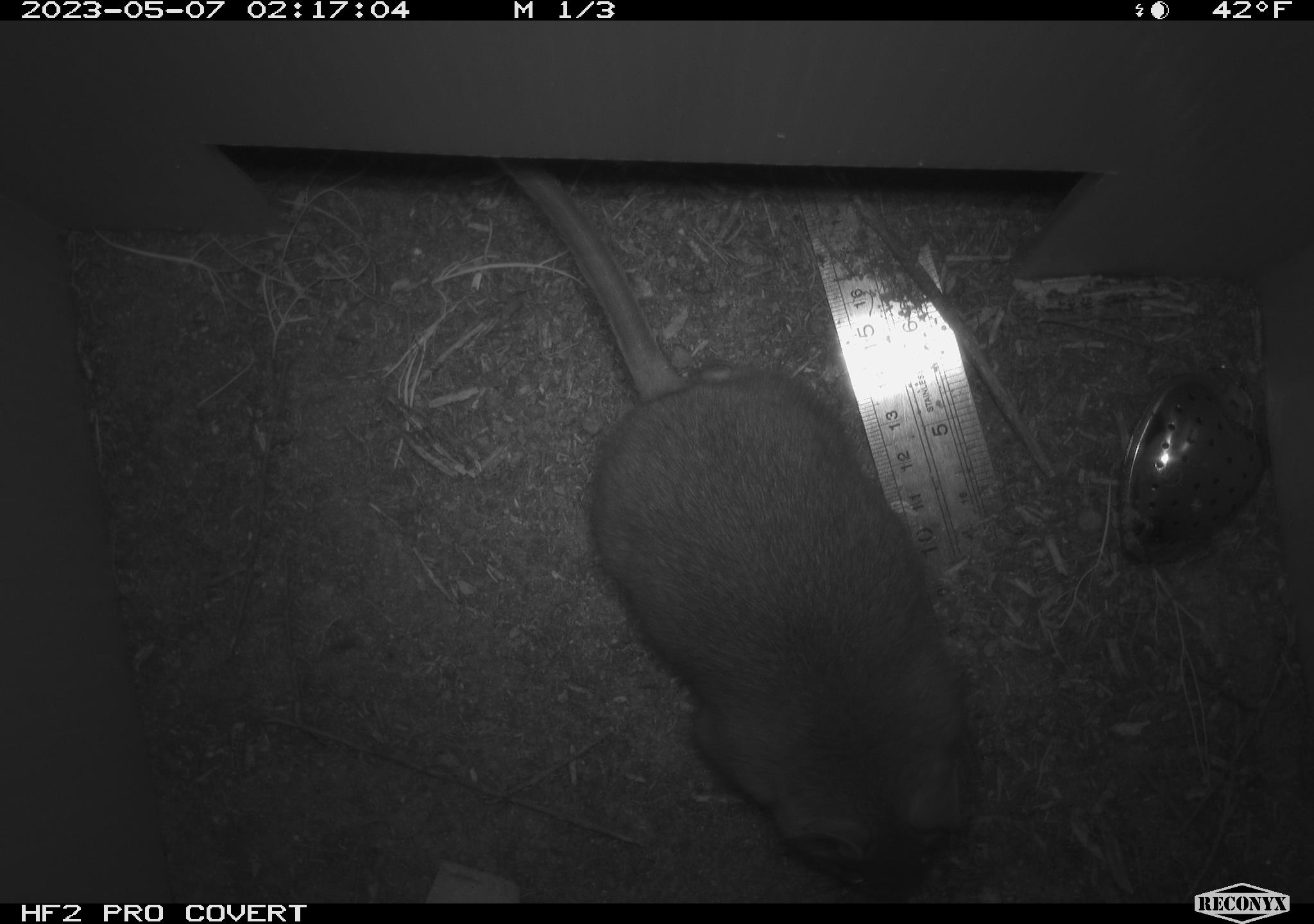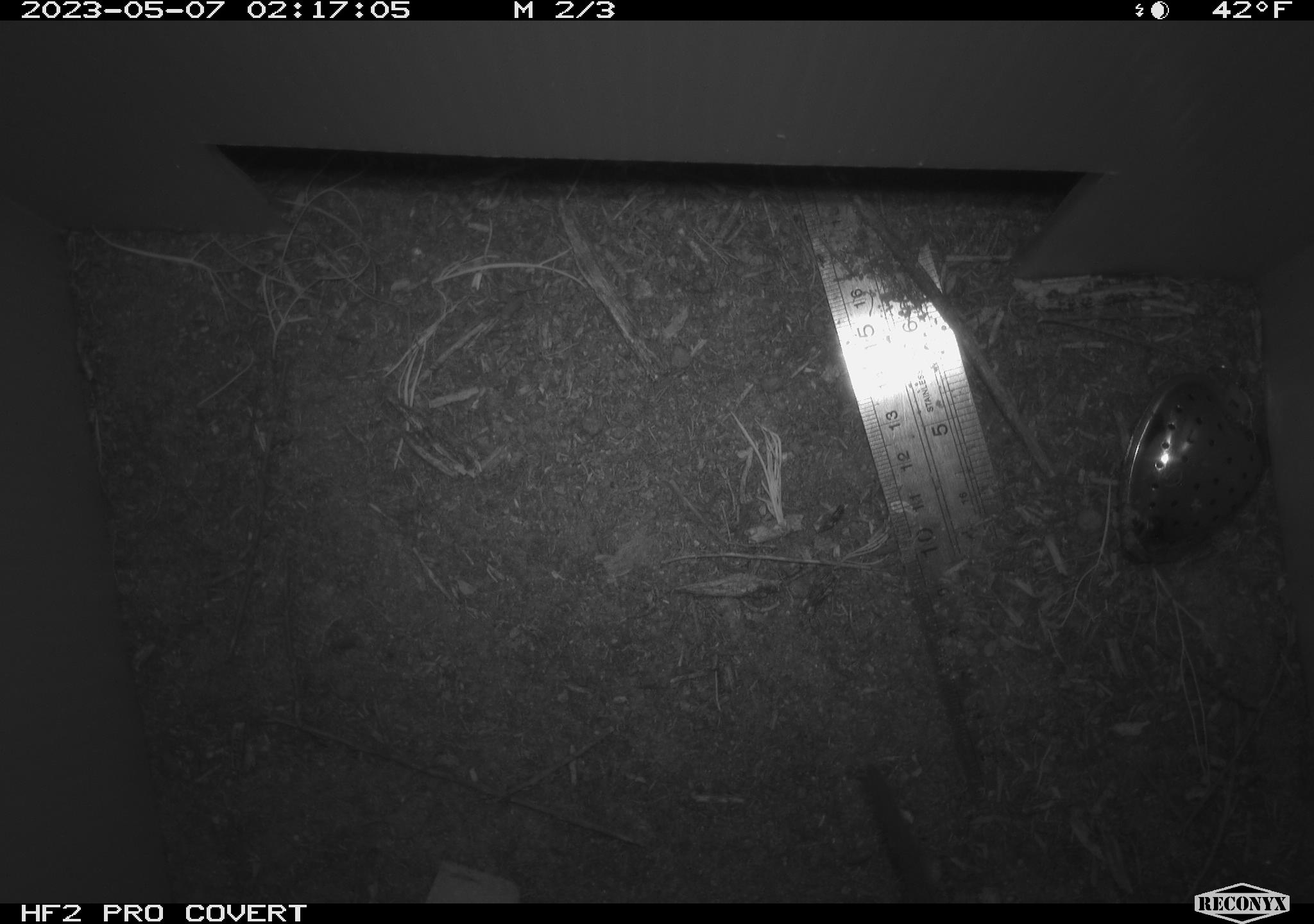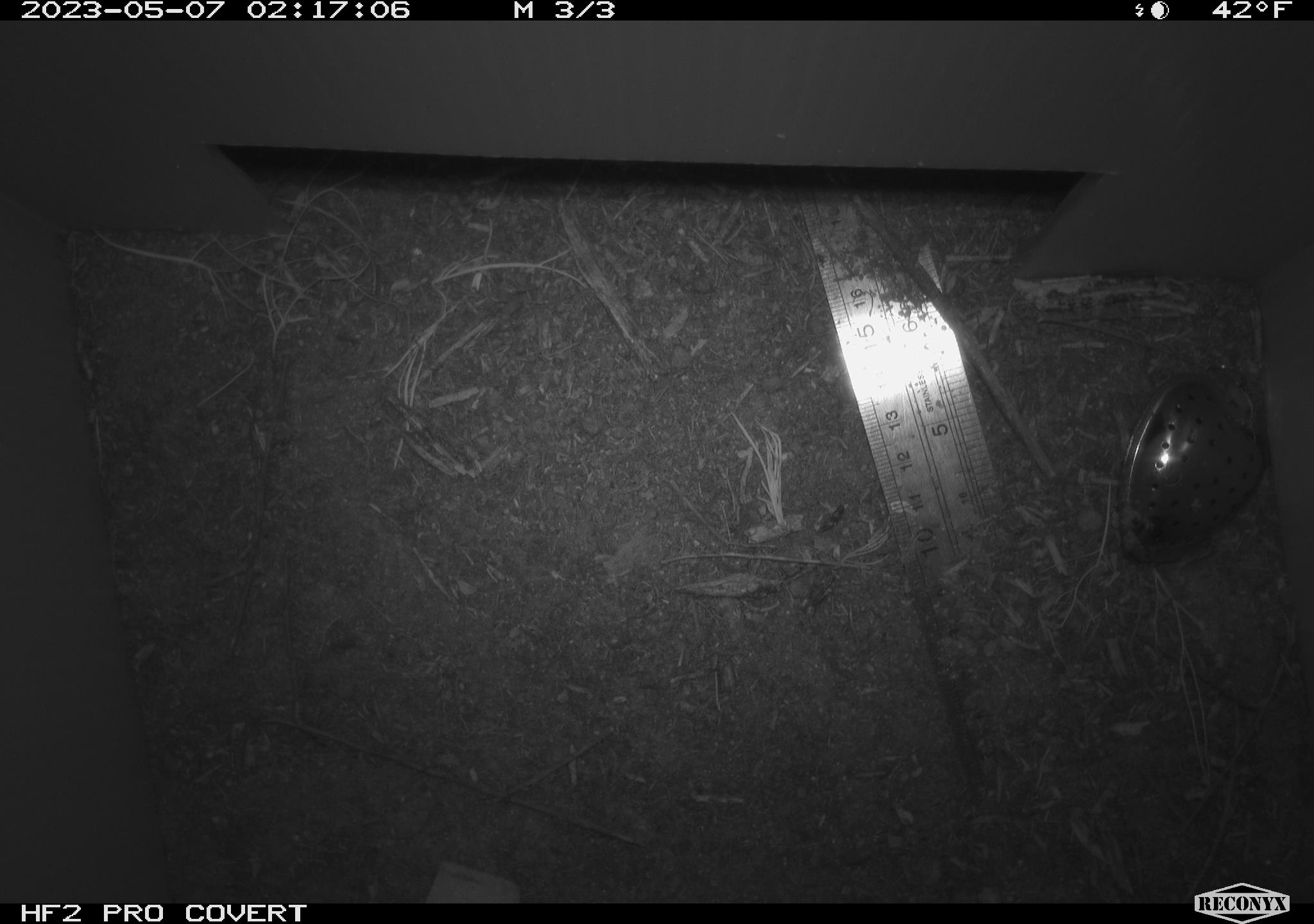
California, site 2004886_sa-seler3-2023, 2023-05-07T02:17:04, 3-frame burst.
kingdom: Animalia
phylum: Chordata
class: Mammalia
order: Rodentia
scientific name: Rodentia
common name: woodrat or rat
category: woodrat or rat species